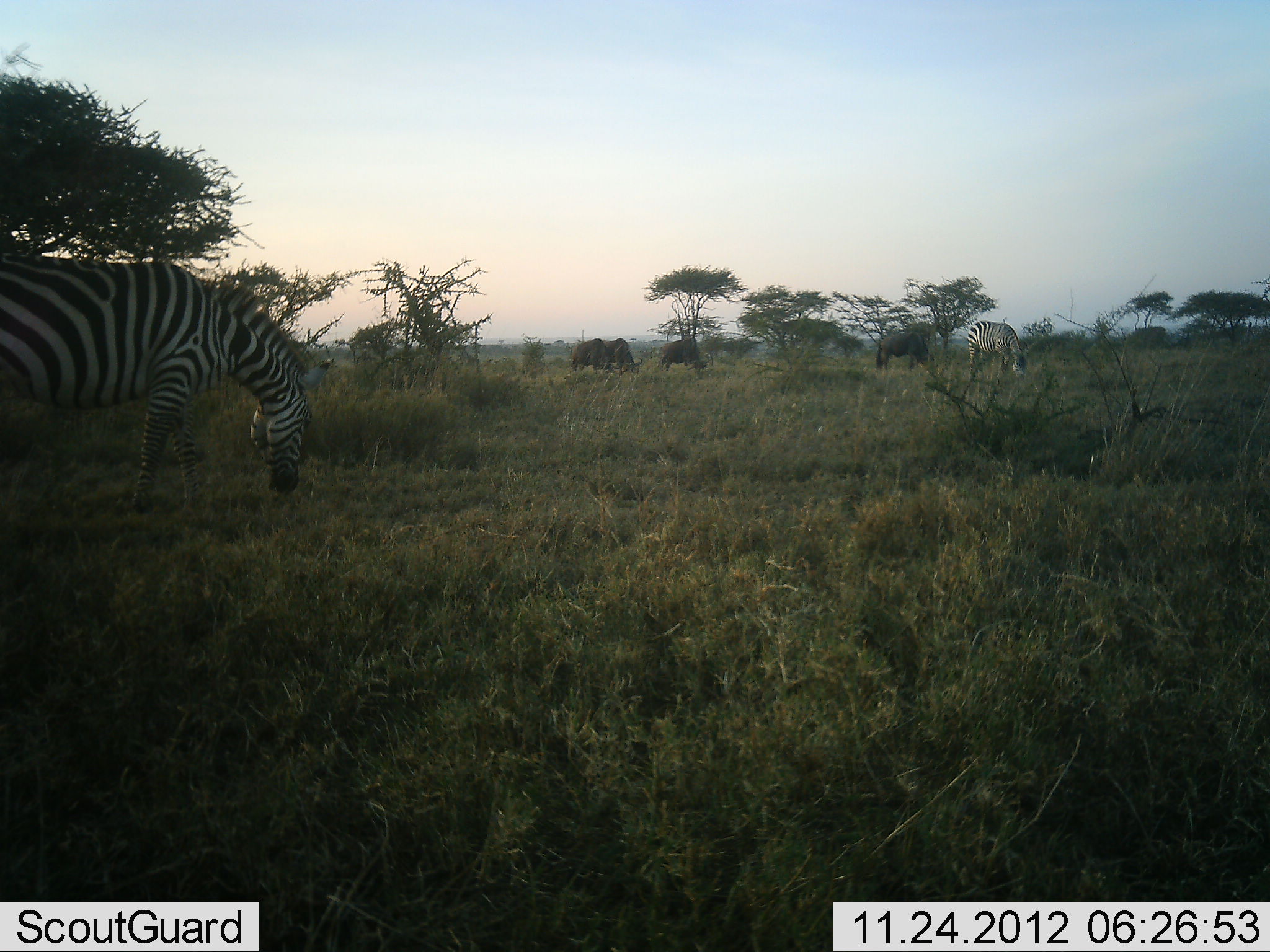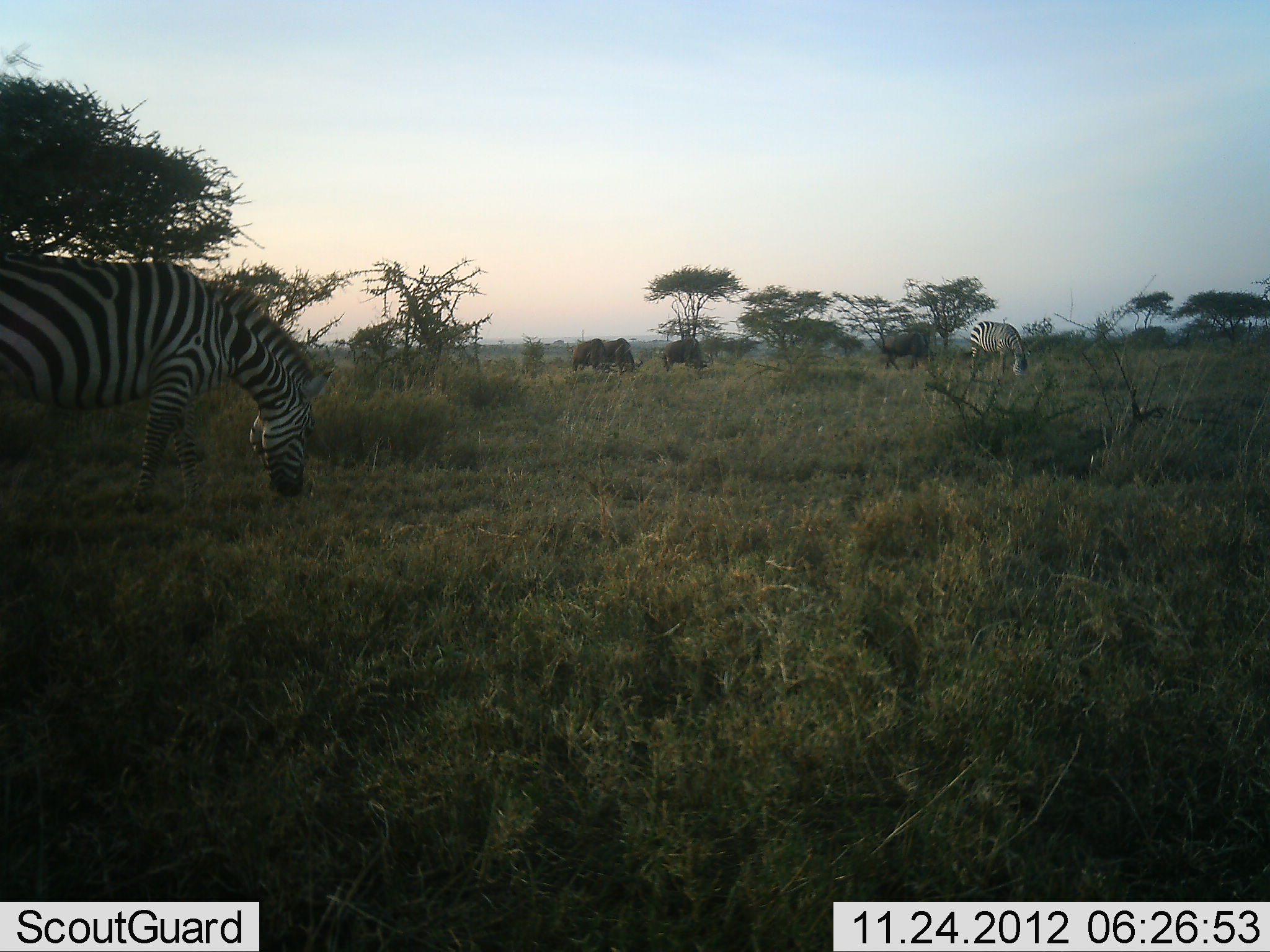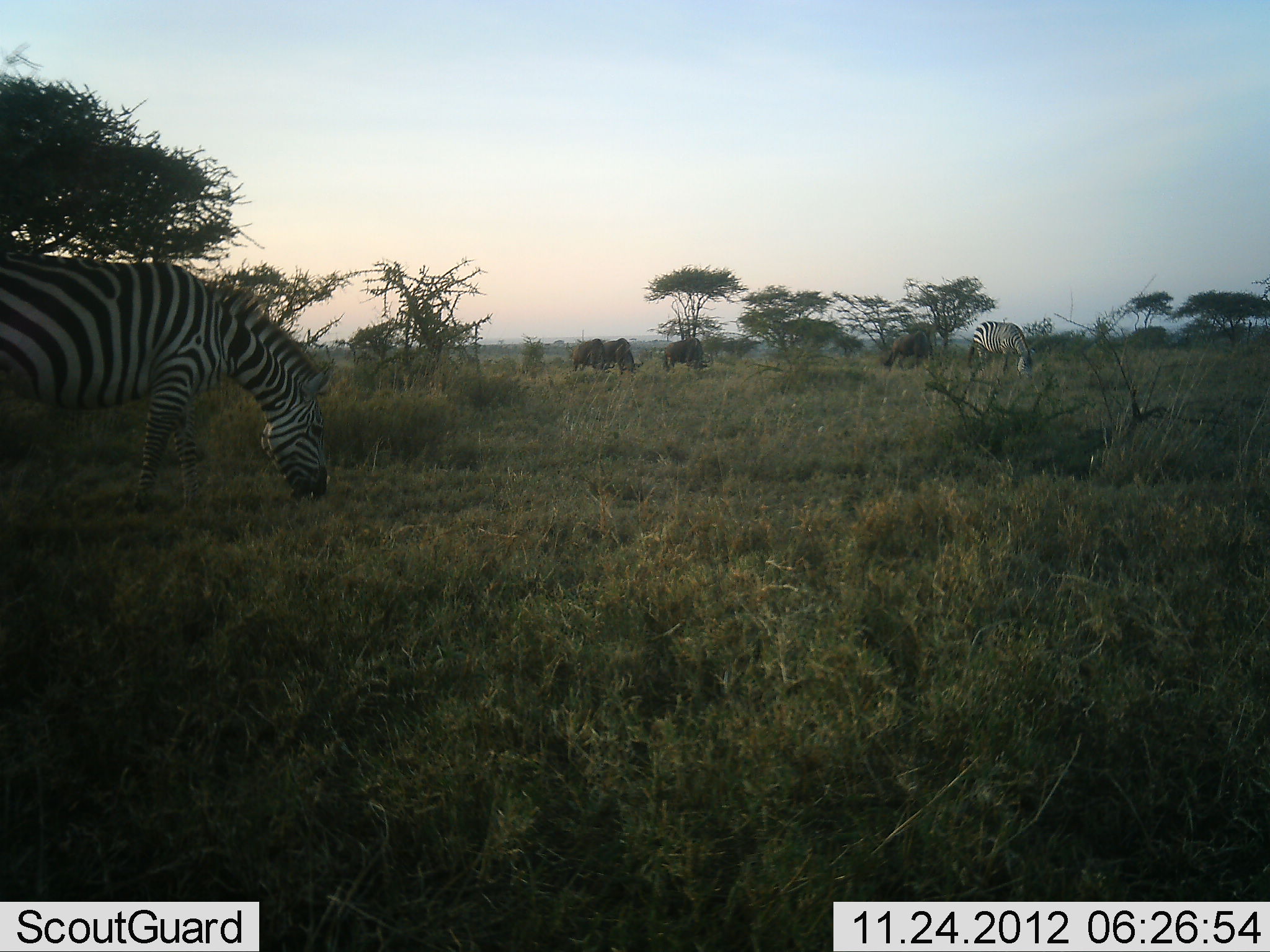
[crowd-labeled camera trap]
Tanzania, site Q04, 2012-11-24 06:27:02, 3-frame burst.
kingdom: Animalia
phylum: Chordata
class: Mammalia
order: Artiodactyla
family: Bovidae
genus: Connochaetes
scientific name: Connochaetes taurinus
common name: blue wildebeest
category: wildebeest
Wildebeest (blue wildebeest) (Connochaetes taurinus), count 4. Behavior (volunteer vote fractions): standing 30%, resting 0%, moving 10%, interacting 0%. Young present (vote fraction): 0%. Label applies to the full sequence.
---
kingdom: Animalia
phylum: Chordata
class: Mammalia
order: Perissodactyla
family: Equidae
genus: Equus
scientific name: Equus quagga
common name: plains zebra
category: zebra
Zebra (plains zebra) (Equus quagga), count 2. Behavior (volunteer vote fractions): standing 9%, resting 0%, moving 9%, interacting 0%. Young present (vote fraction): 0%. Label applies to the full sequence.